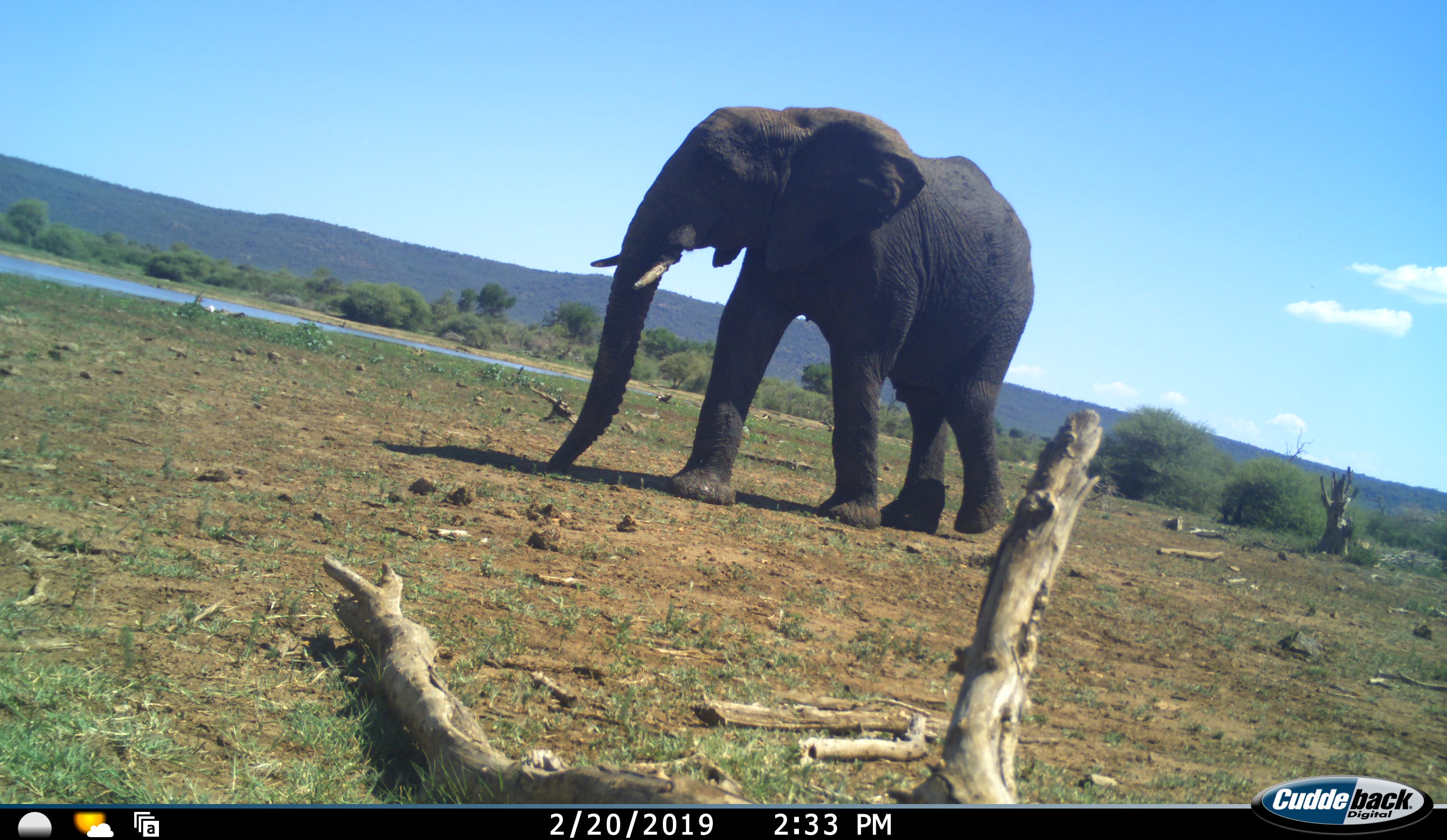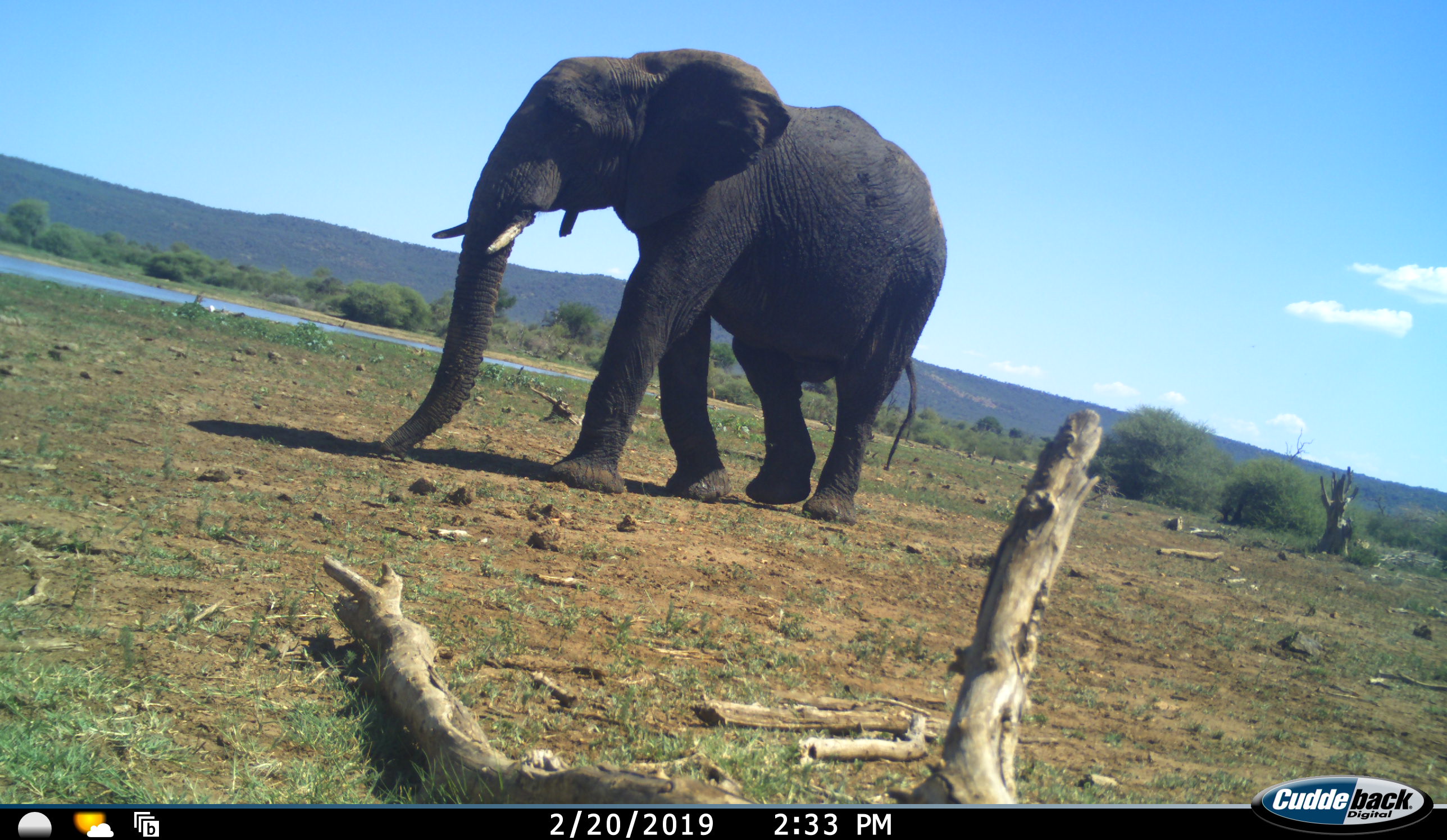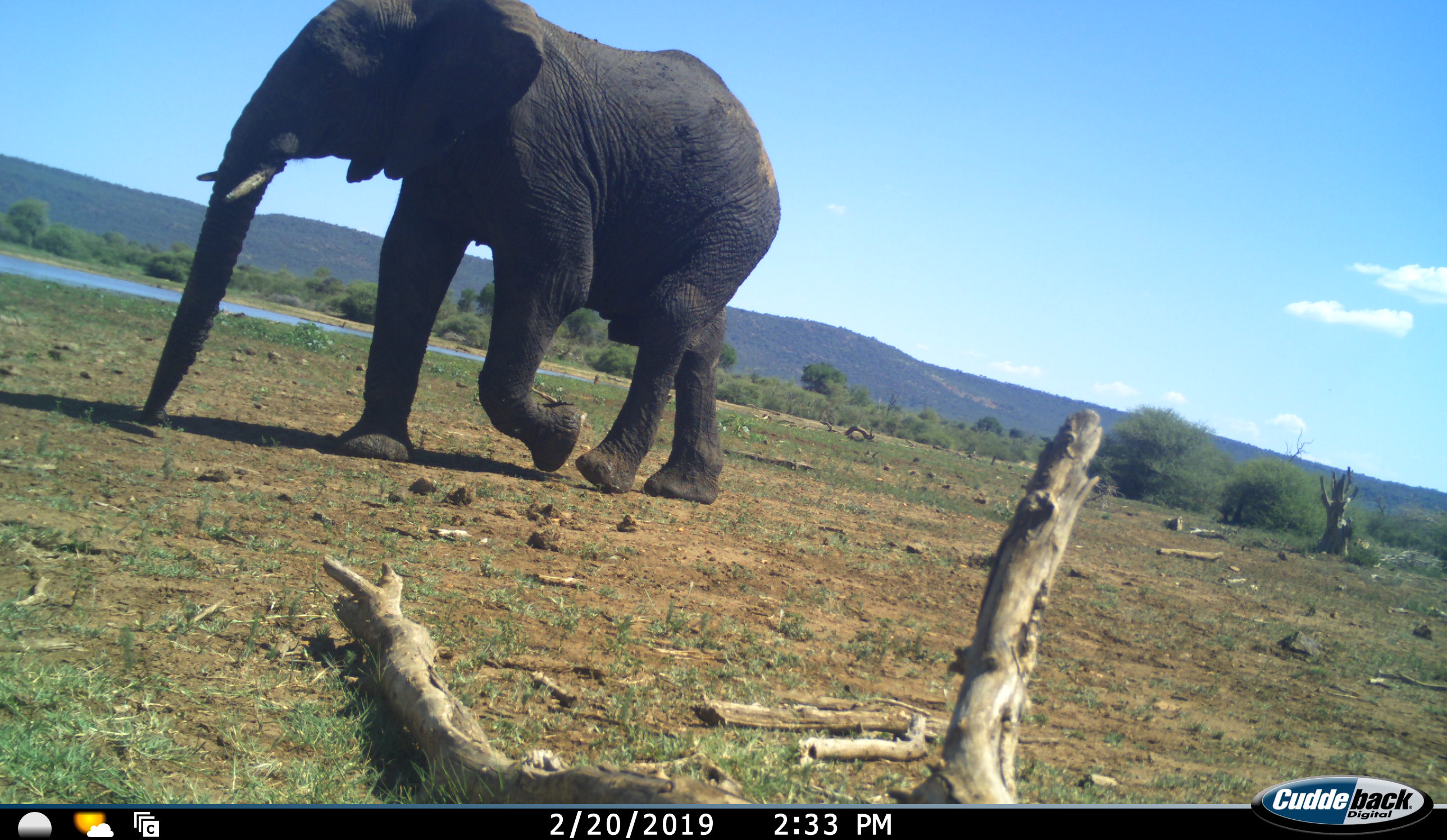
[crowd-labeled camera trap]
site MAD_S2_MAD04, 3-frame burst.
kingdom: Animalia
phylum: Chordata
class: Mammalia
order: Proboscidea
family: Elephantidae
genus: Loxodonta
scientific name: Loxodonta africana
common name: african bush elephant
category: elephant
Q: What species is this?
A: Elephant (african bush elephant) (Loxodonta africana).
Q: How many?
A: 1.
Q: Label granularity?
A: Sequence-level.